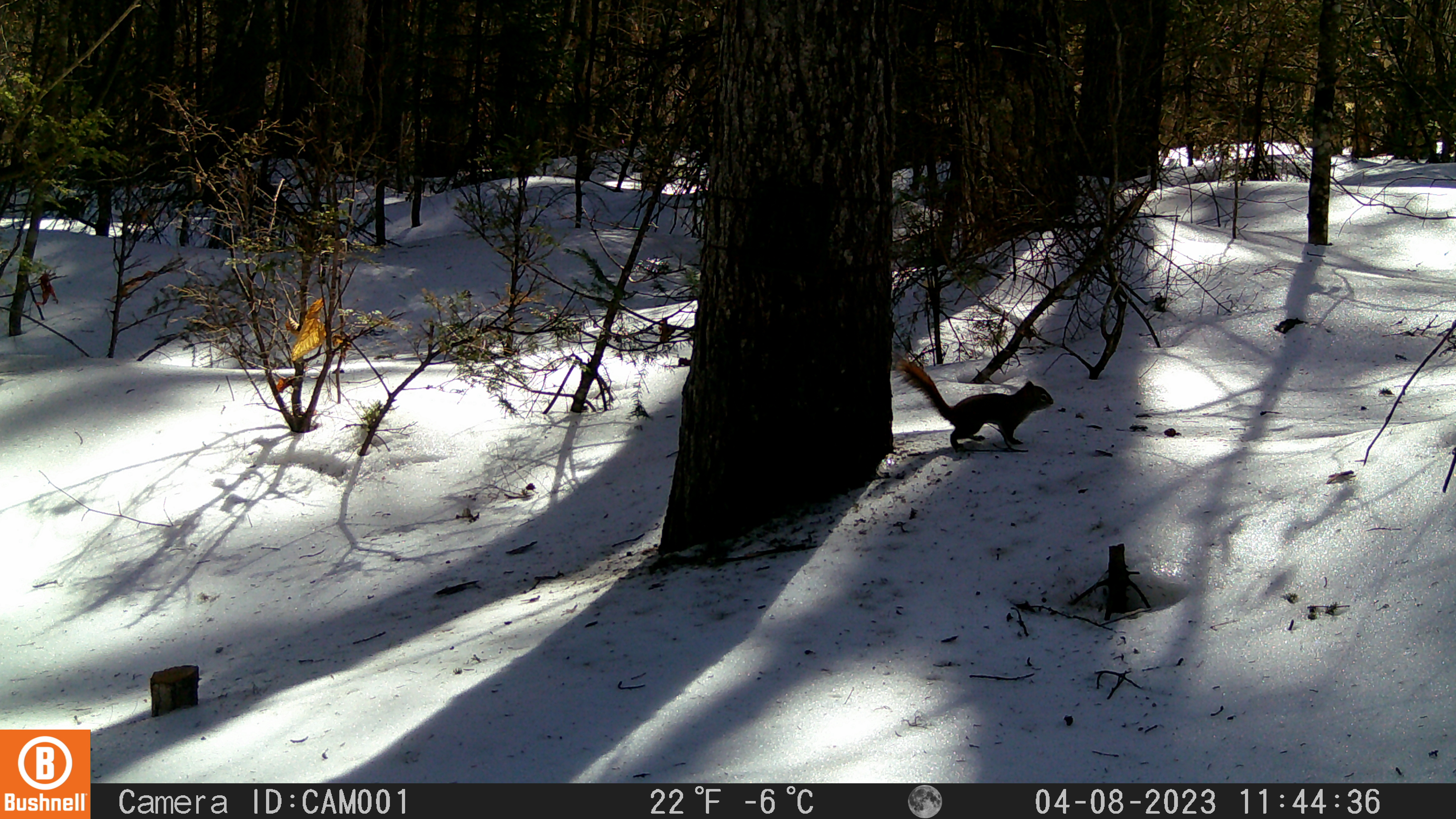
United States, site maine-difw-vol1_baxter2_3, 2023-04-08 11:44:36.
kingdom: Animalia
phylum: Chordata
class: Mammalia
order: Rodentia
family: Sciuridae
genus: Tamiasciurus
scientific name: Tamiasciurus hudsonicus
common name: red squirrel